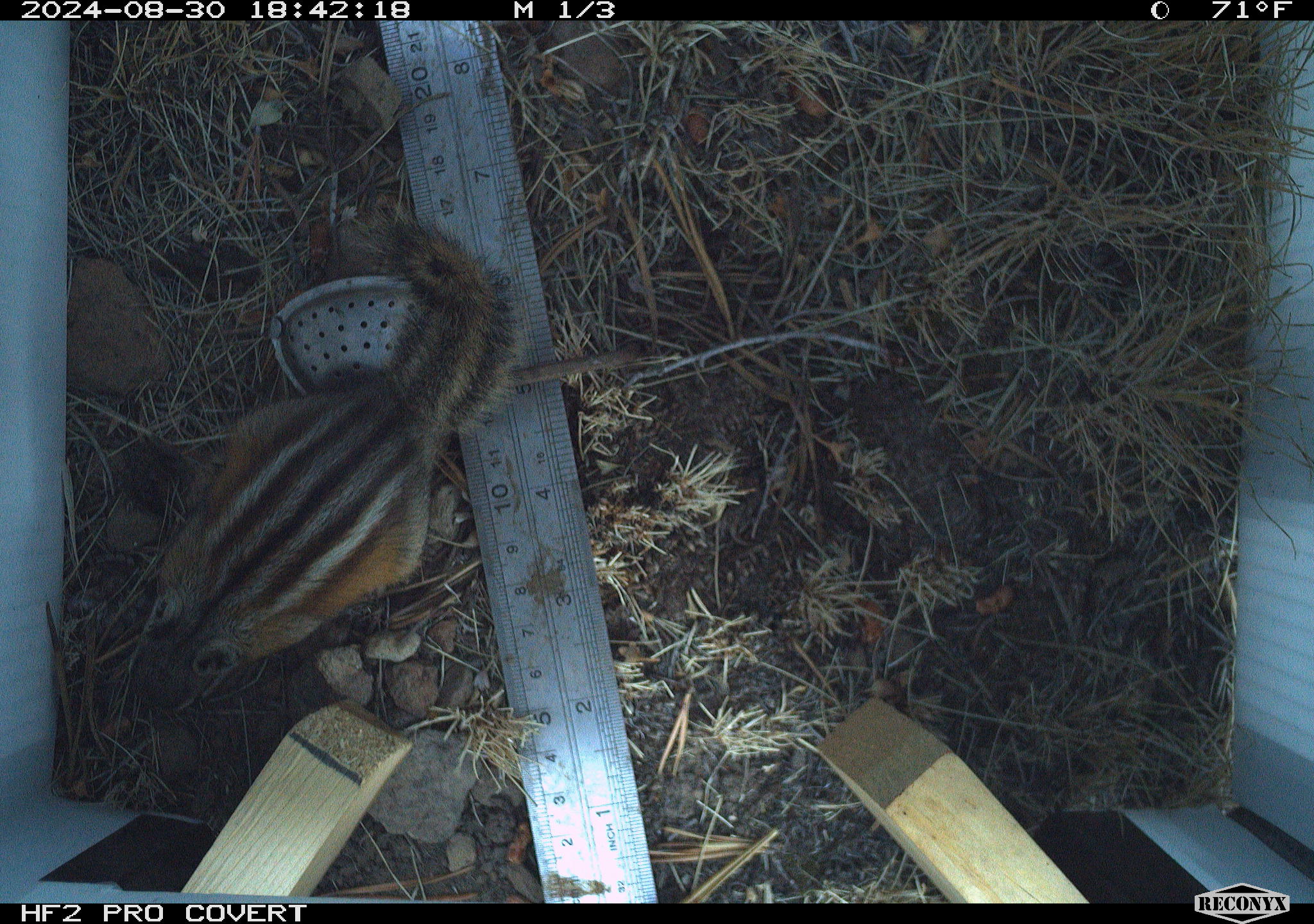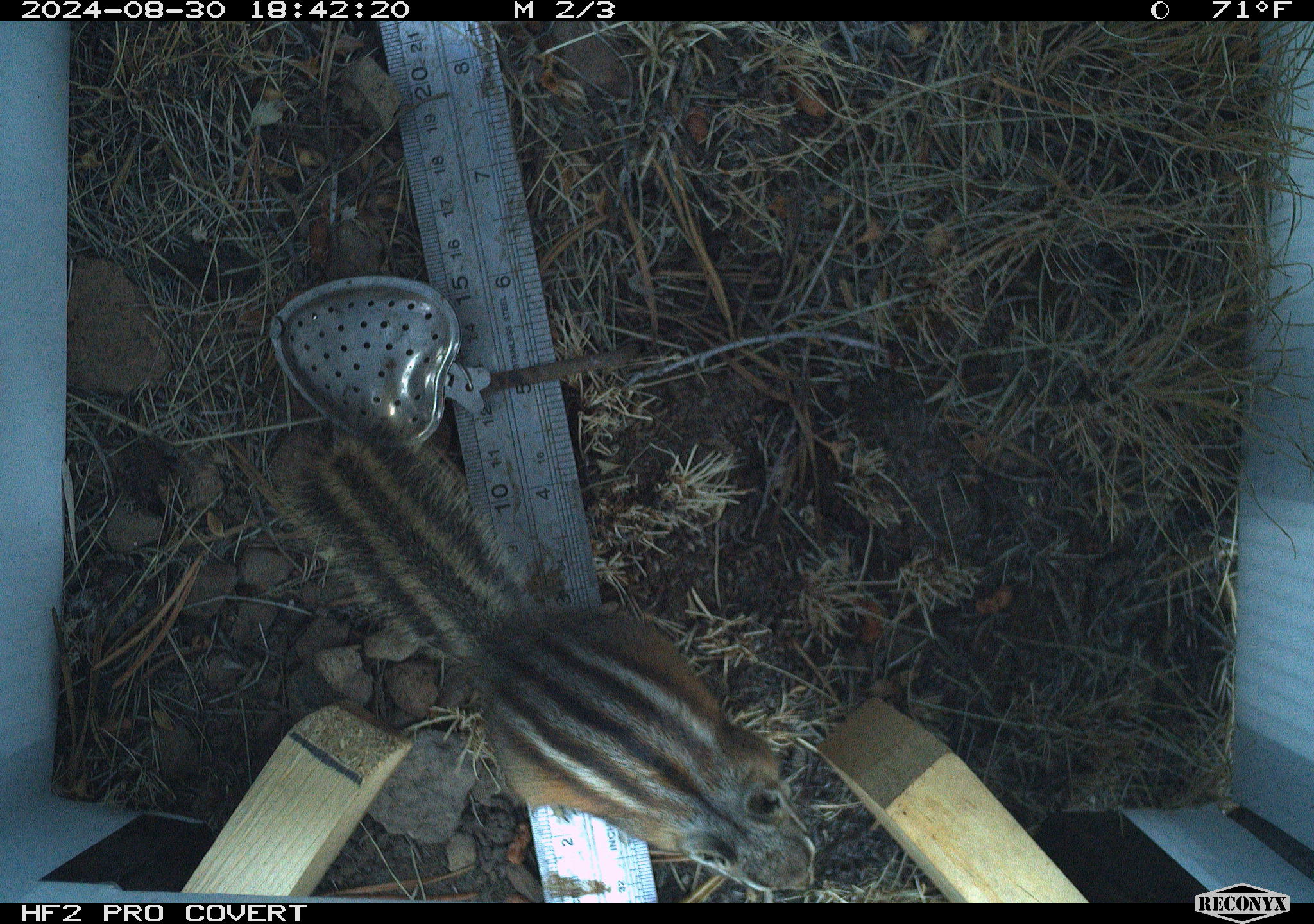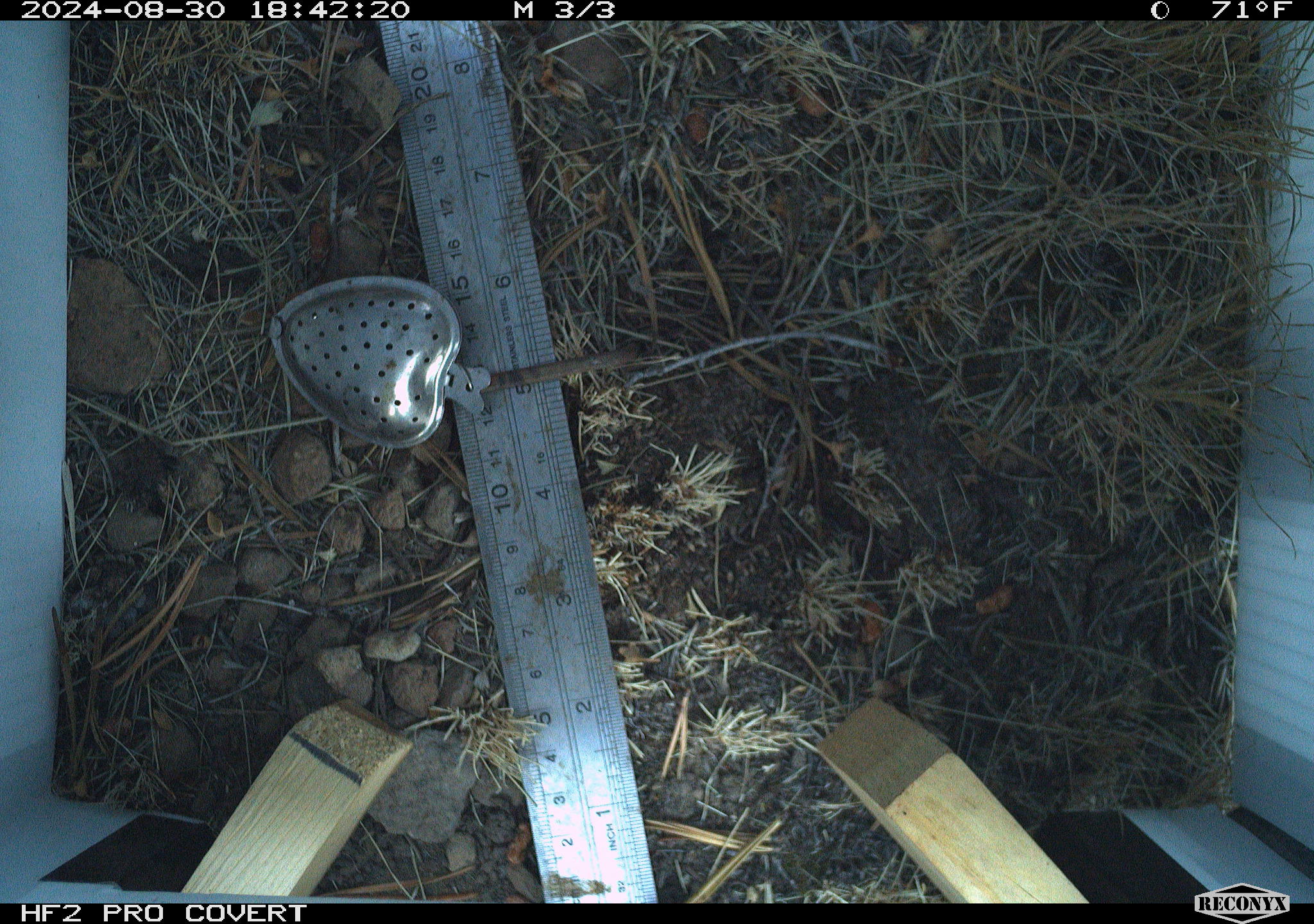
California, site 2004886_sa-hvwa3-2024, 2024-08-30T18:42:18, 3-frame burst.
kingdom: Animalia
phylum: Chordata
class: Mammalia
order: Rodentia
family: Sciuridae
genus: Neotamias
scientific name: Neotamias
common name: western chipmunks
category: neotamias species